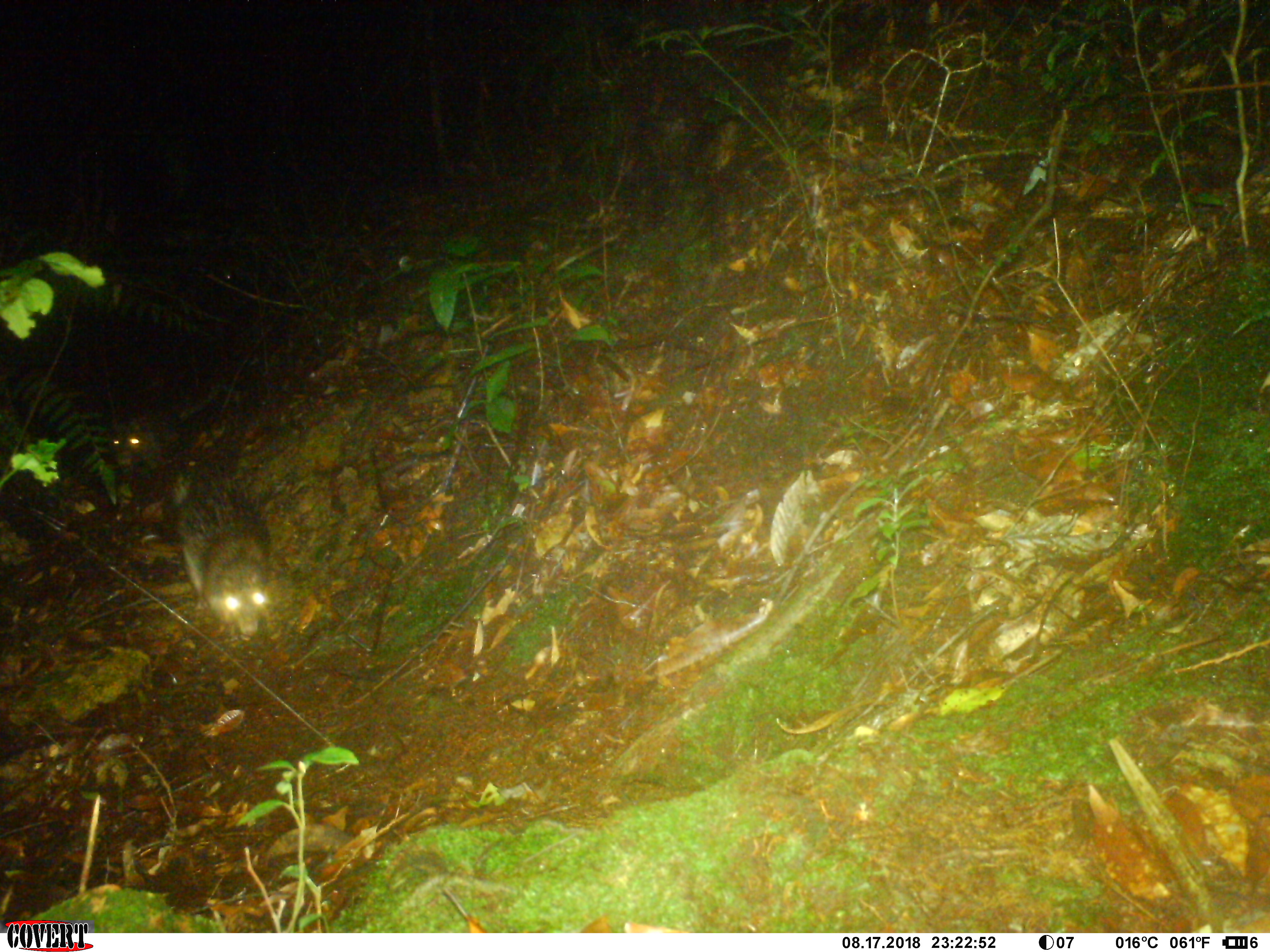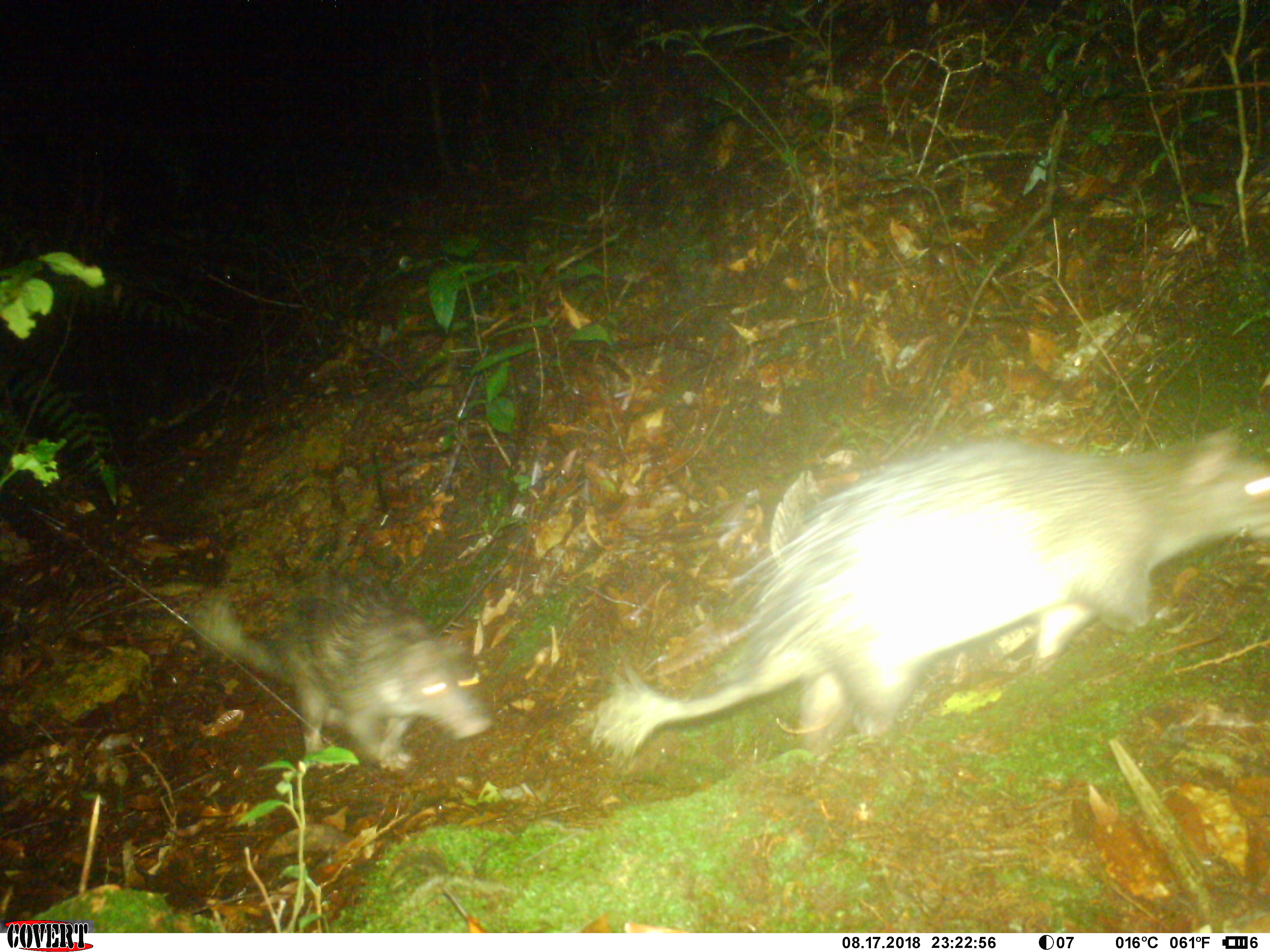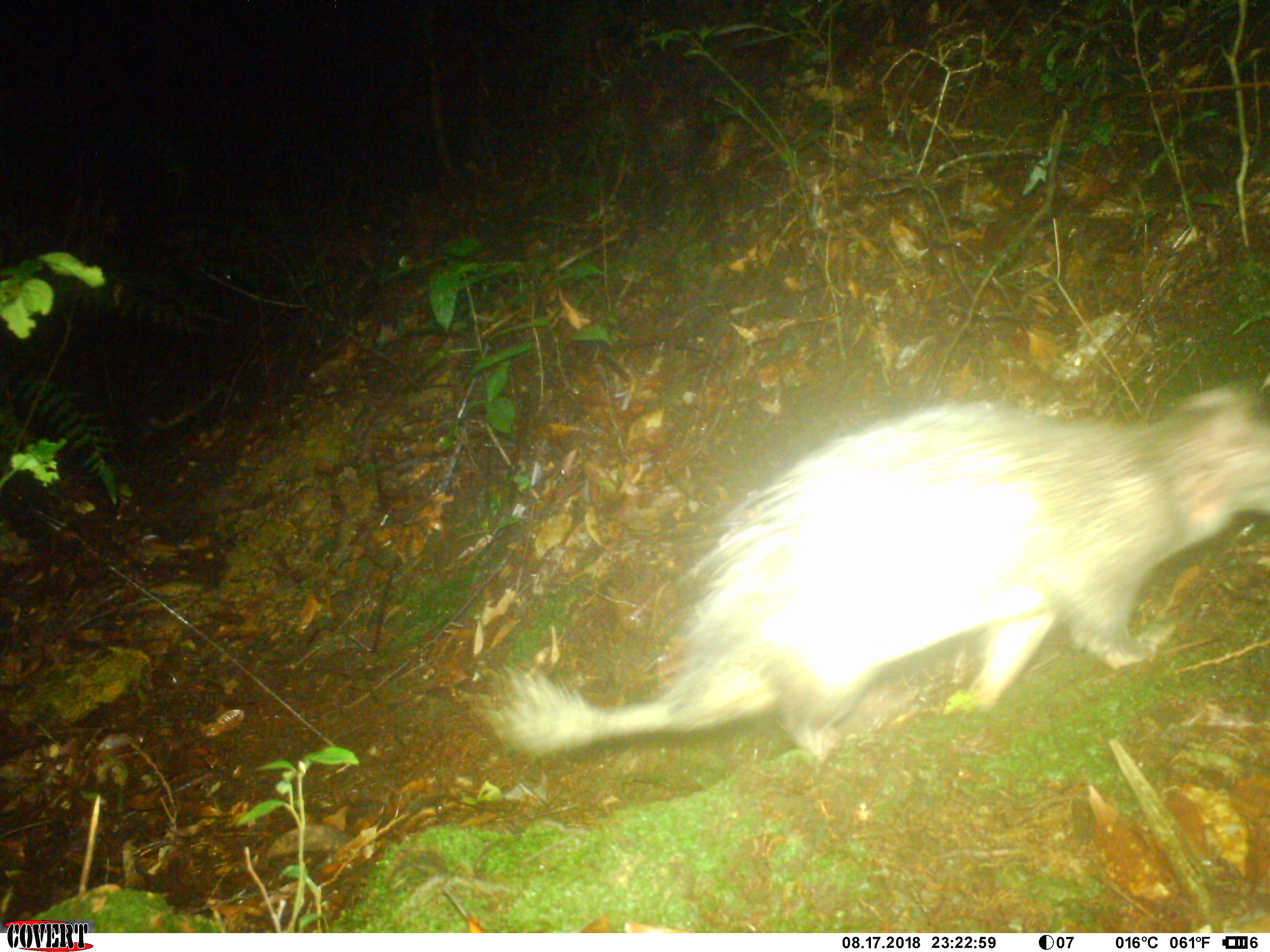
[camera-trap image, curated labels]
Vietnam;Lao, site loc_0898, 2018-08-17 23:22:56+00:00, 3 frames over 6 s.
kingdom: Animalia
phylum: Chordata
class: Mammalia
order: Rodentia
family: Hystricidae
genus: Atherurus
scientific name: Atherurus macrourus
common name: asiatic brush-tailed porcupine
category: asiatic brush tailed porcupine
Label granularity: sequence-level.